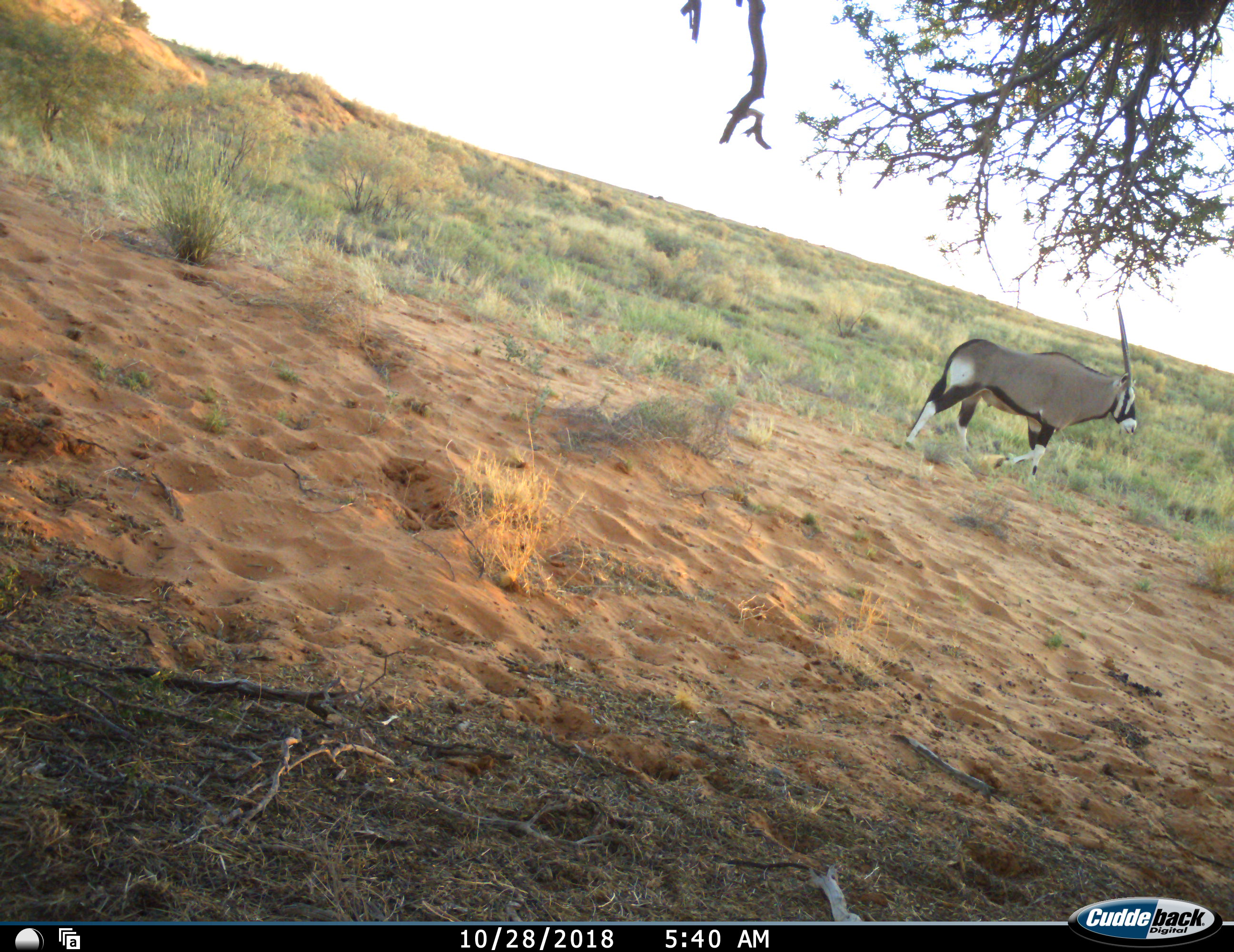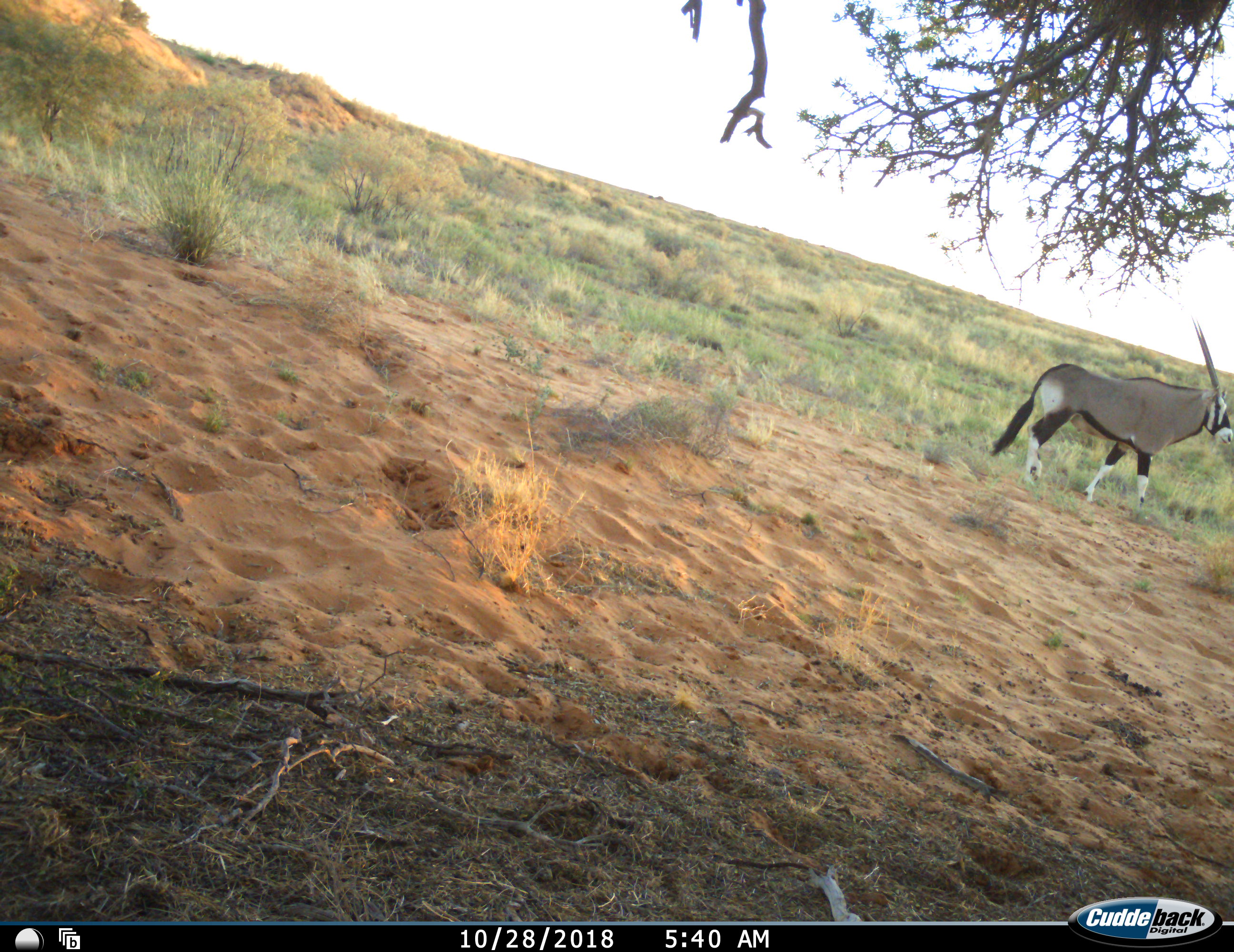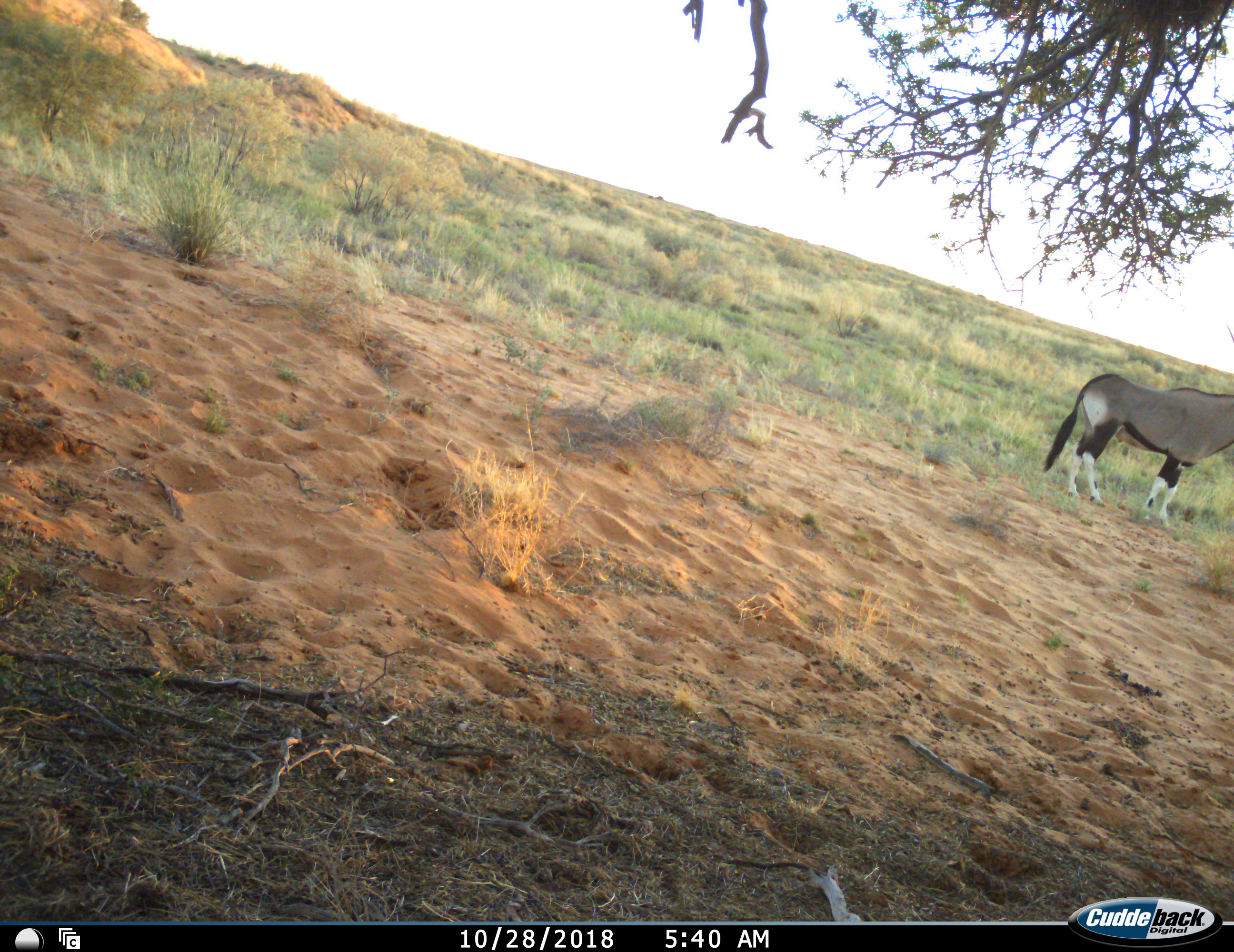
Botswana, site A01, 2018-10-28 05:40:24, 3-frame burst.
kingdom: Animalia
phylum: Chordata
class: Mammalia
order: Artiodactyla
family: Bovidae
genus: Oryx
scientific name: Oryx gazella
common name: gemsbok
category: gemsbokoryx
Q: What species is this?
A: Gemsbokoryx (gemsbok) (Oryx gazella).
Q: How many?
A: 1.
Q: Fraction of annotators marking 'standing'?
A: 0%.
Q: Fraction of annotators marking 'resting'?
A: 0%.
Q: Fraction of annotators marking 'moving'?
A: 100%.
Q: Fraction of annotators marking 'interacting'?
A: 0%.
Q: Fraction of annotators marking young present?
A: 0%.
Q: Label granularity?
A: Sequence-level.